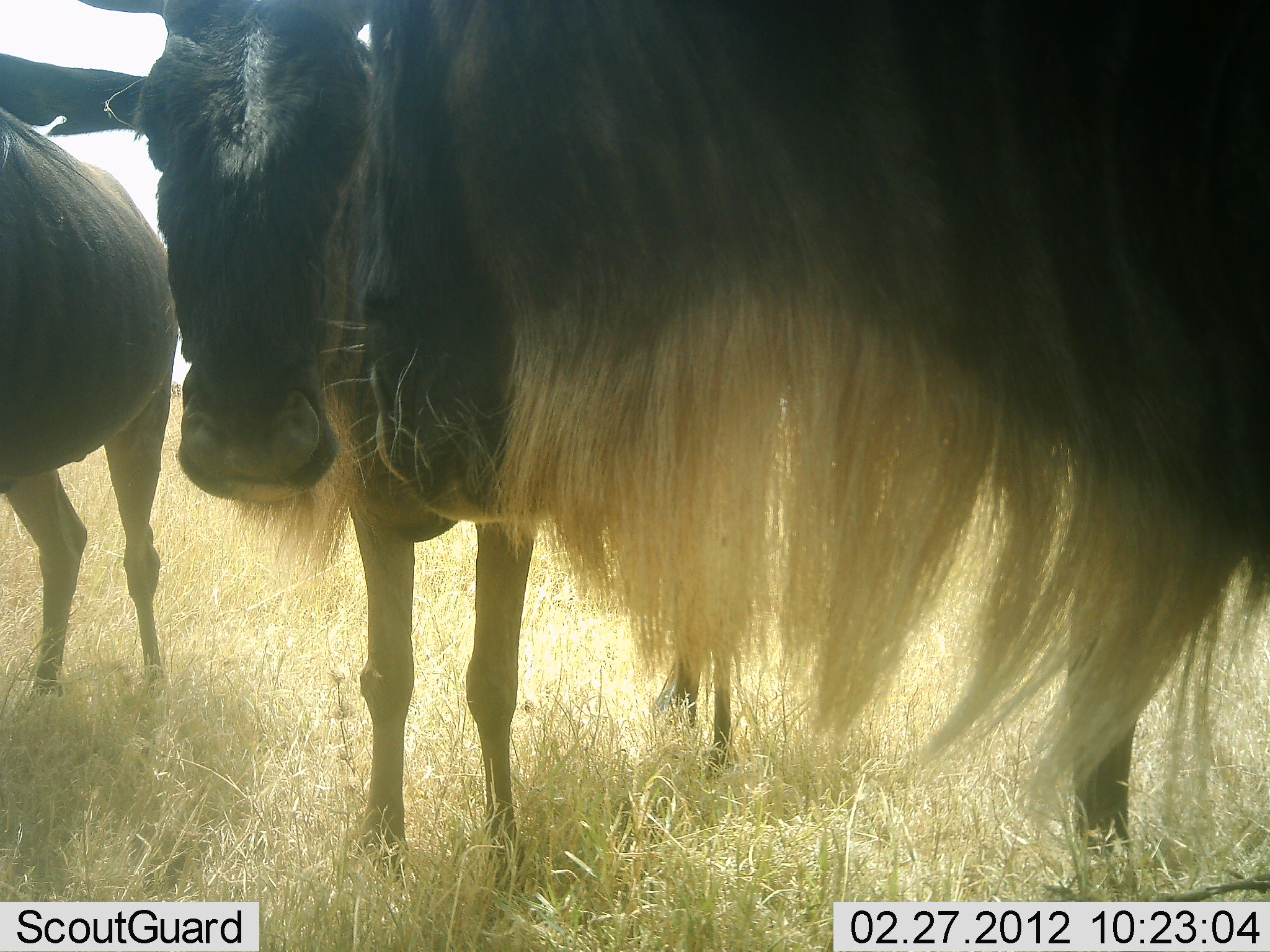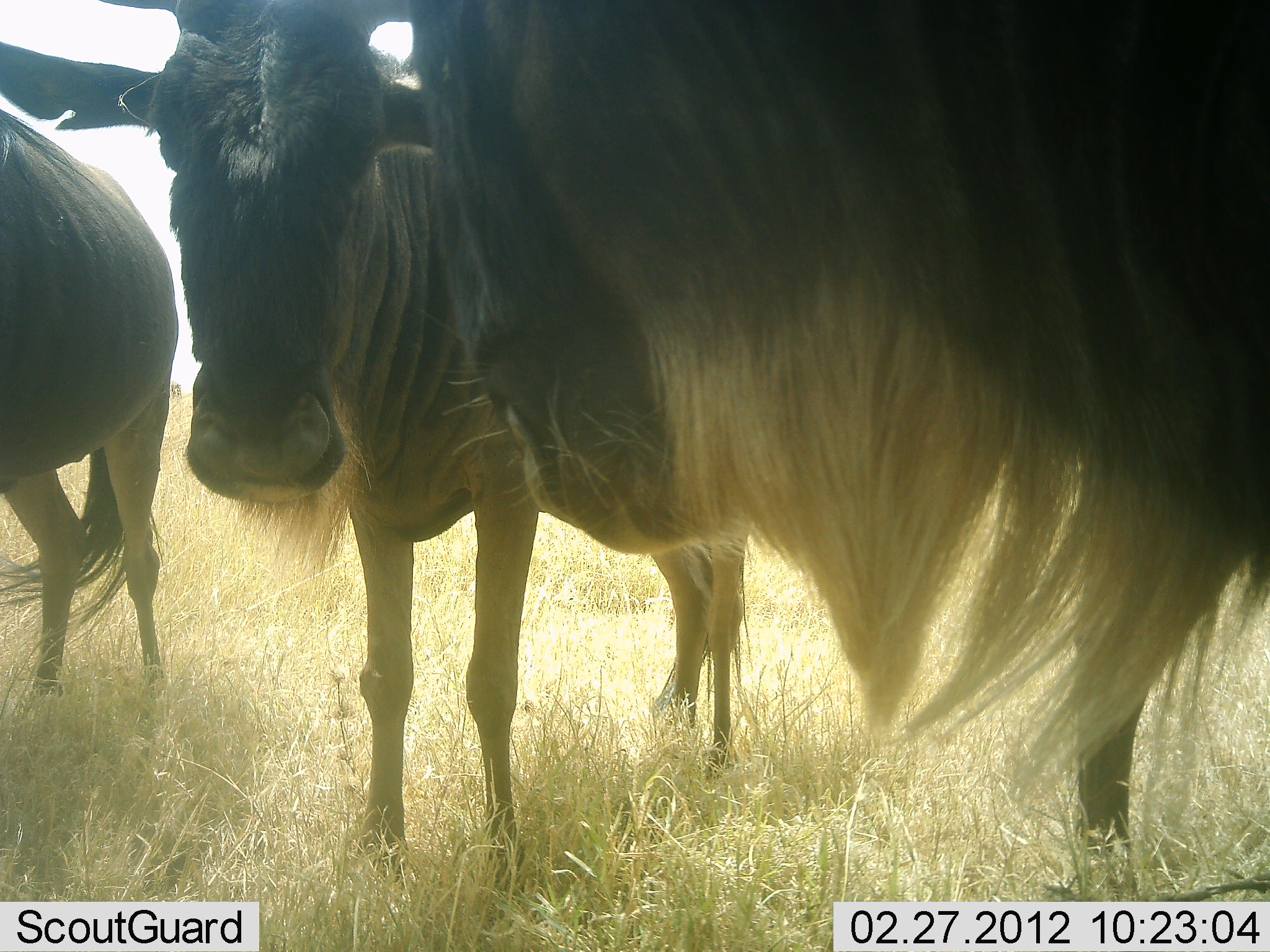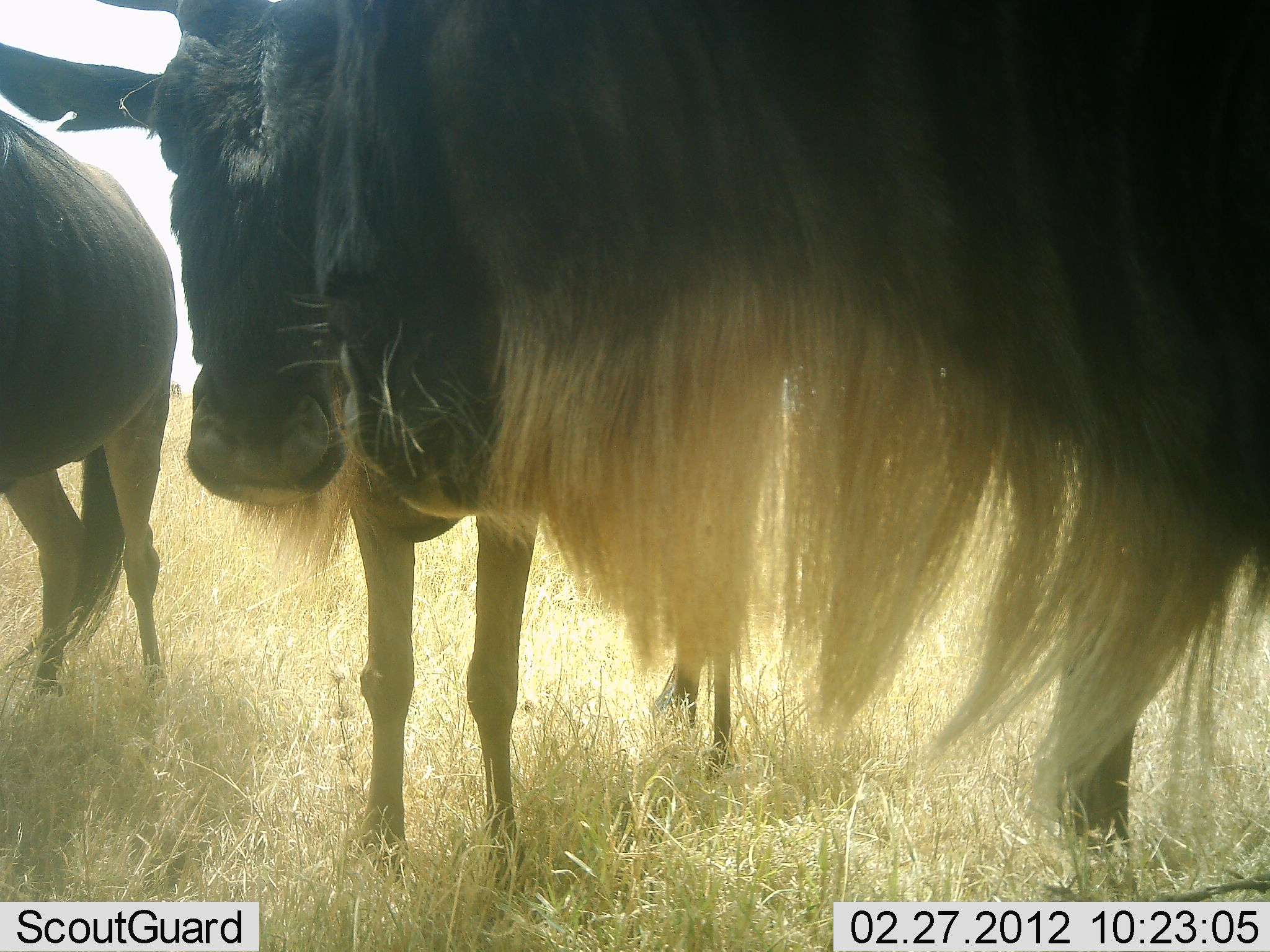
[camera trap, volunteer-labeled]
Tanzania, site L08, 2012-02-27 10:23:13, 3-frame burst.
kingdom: Animalia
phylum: Chordata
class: Mammalia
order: Artiodactyla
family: Bovidae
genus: Connochaetes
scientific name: Connochaetes taurinus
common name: blue wildebeest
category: wildebeest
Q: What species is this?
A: Wildebeest (blue wildebeest) (Connochaetes taurinus).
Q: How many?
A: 3.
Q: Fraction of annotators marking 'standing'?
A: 96%.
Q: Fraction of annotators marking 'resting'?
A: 0%.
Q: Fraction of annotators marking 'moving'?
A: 0%.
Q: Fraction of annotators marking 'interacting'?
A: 4%.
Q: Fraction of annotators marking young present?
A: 0%.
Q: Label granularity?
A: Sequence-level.